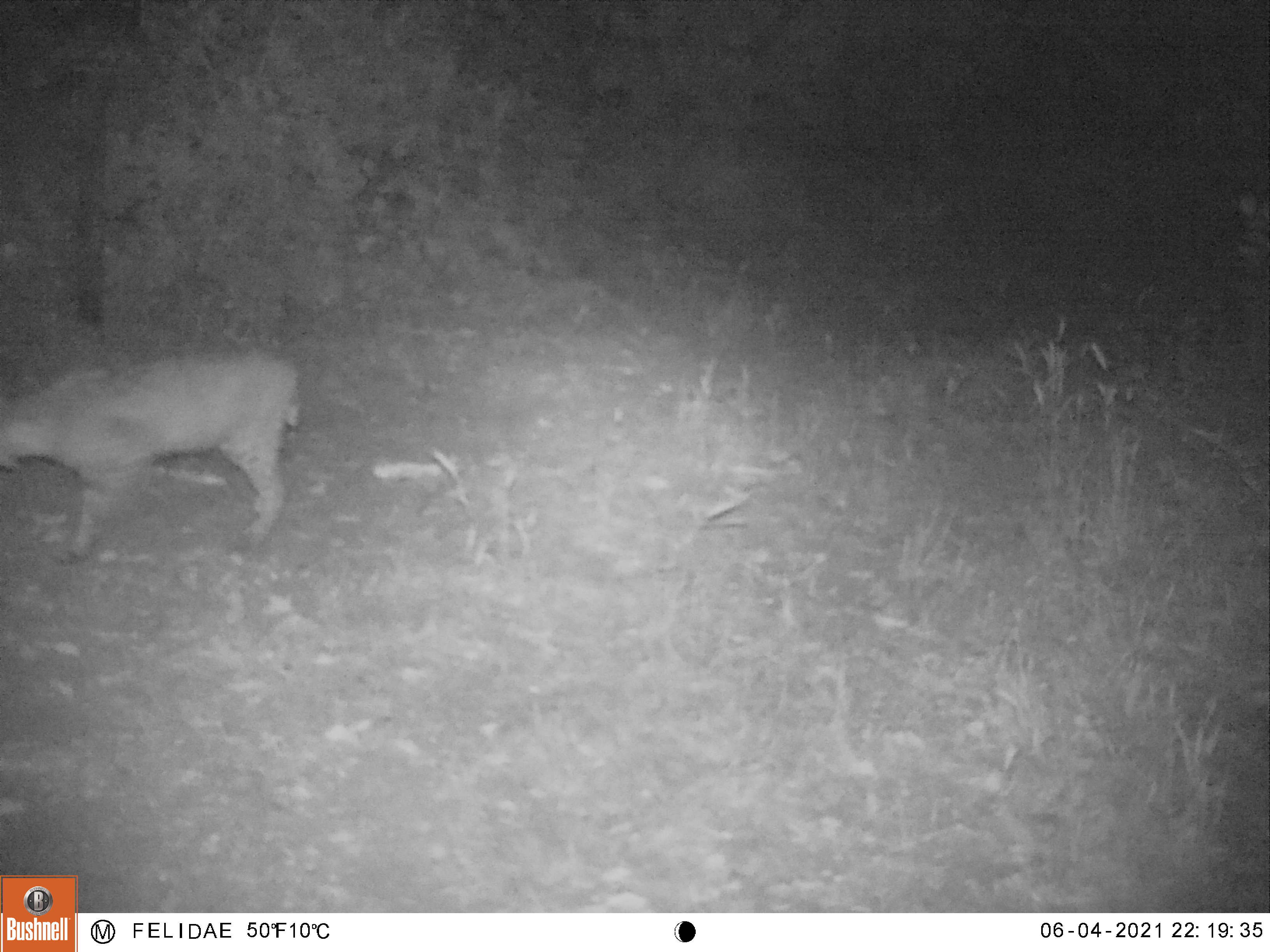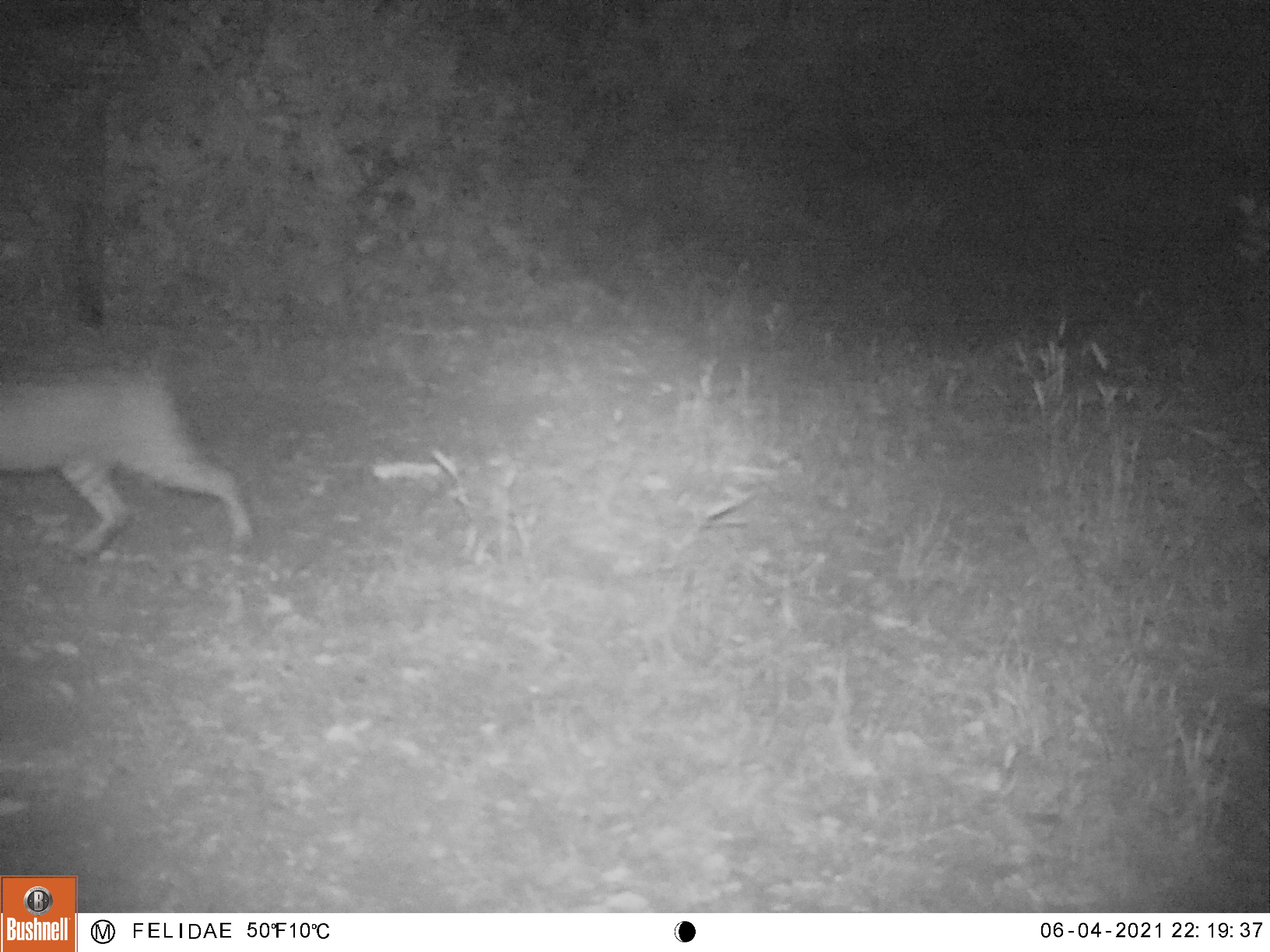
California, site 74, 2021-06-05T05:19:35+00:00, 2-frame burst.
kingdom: Animalia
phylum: Chordata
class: Mammalia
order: Carnivora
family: Felidae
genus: Lynx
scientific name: Lynx rufus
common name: bobcat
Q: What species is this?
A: Bobcat (Lynx rufus).